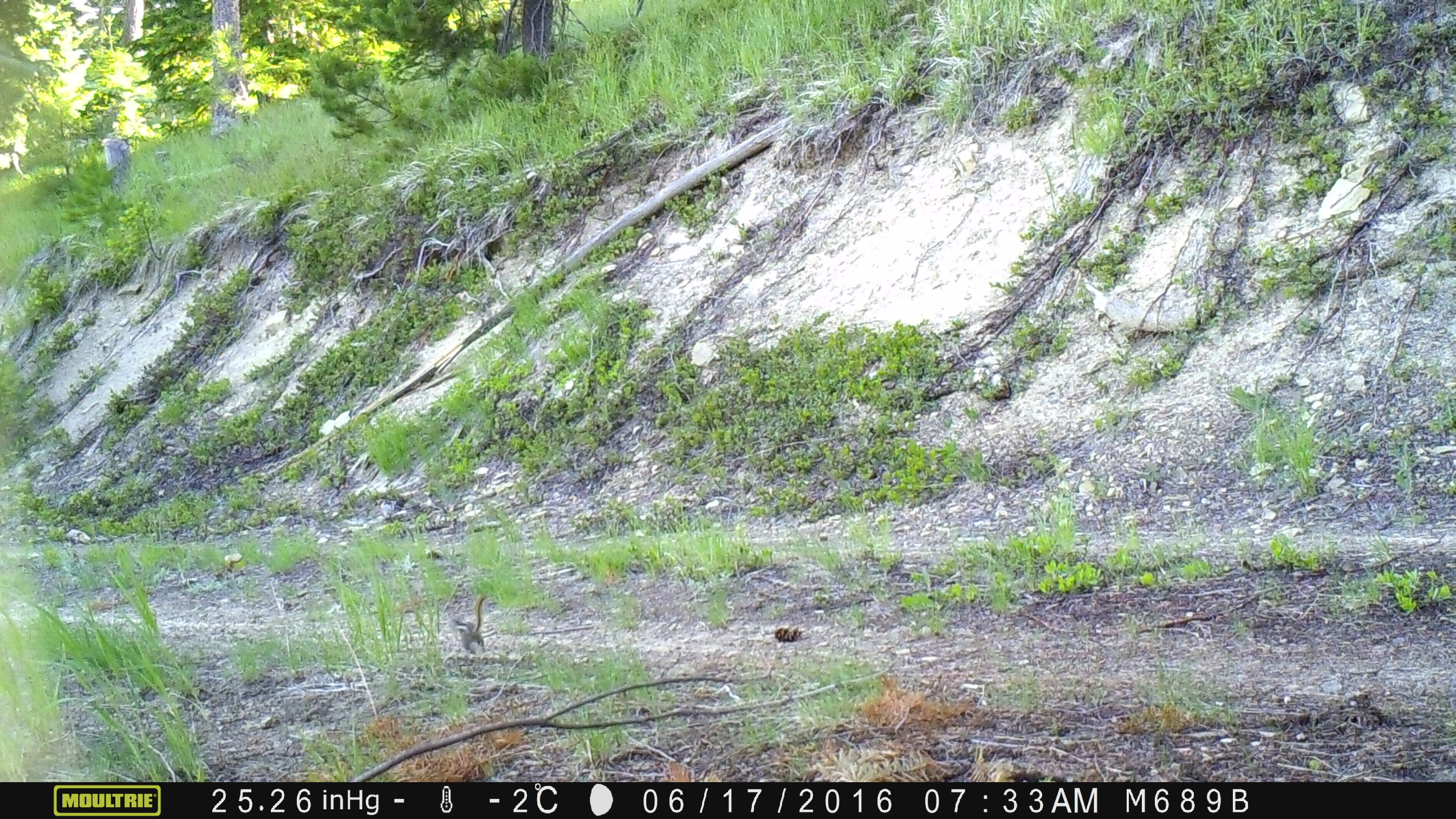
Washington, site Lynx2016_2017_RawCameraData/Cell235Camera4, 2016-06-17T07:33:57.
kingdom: Animalia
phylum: Chordata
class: Mammalia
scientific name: Mammalia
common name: small mammal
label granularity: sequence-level